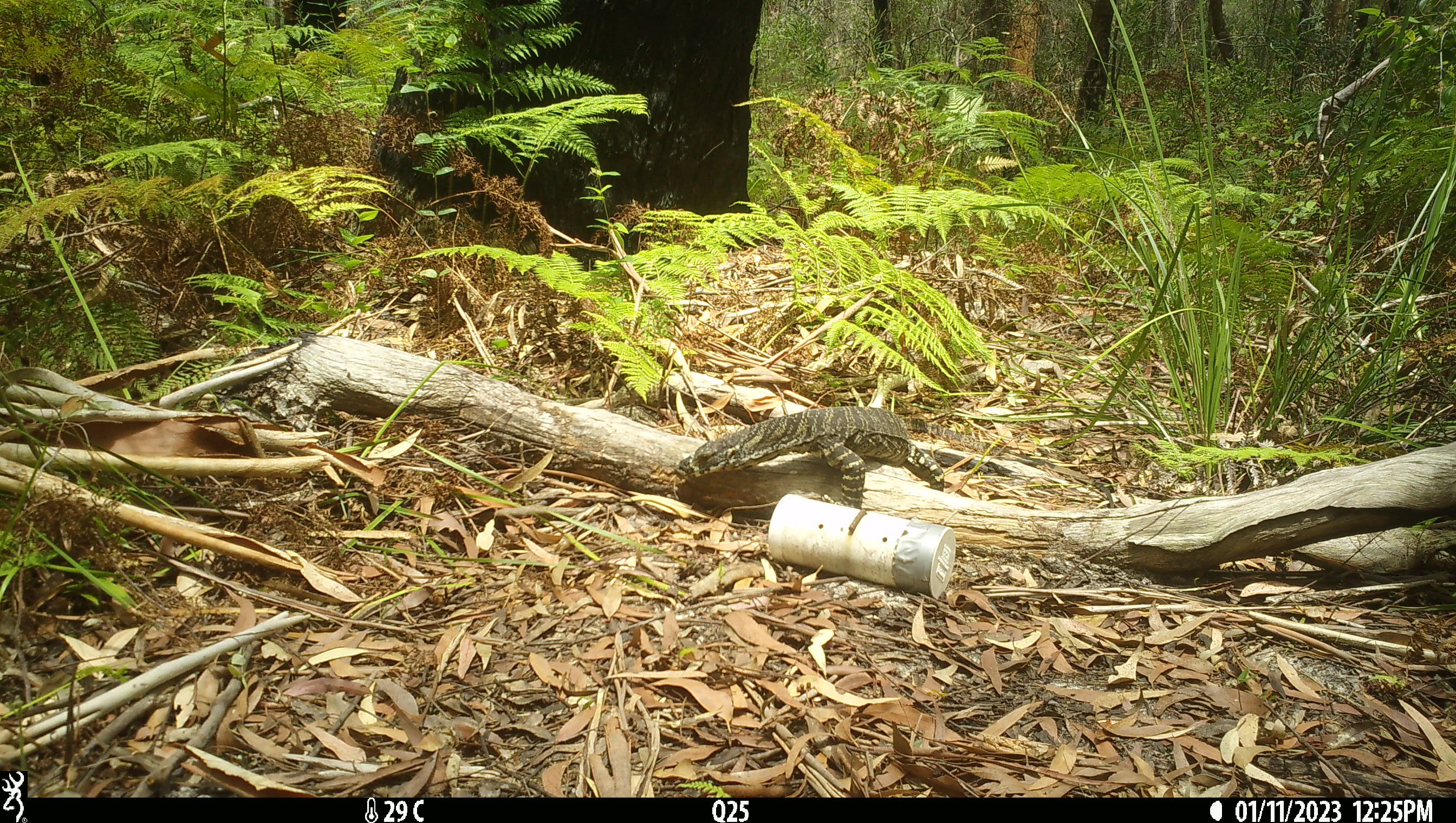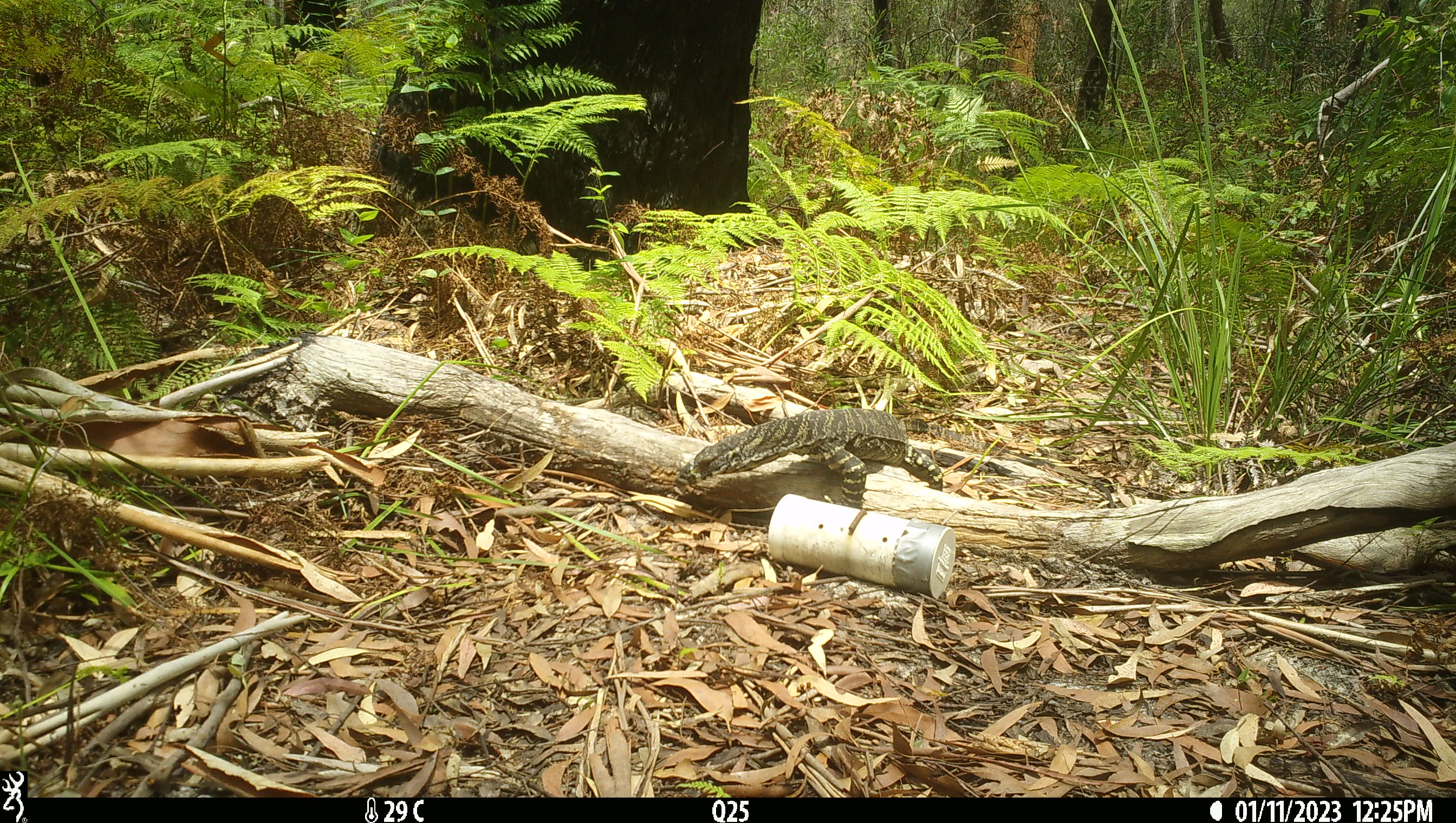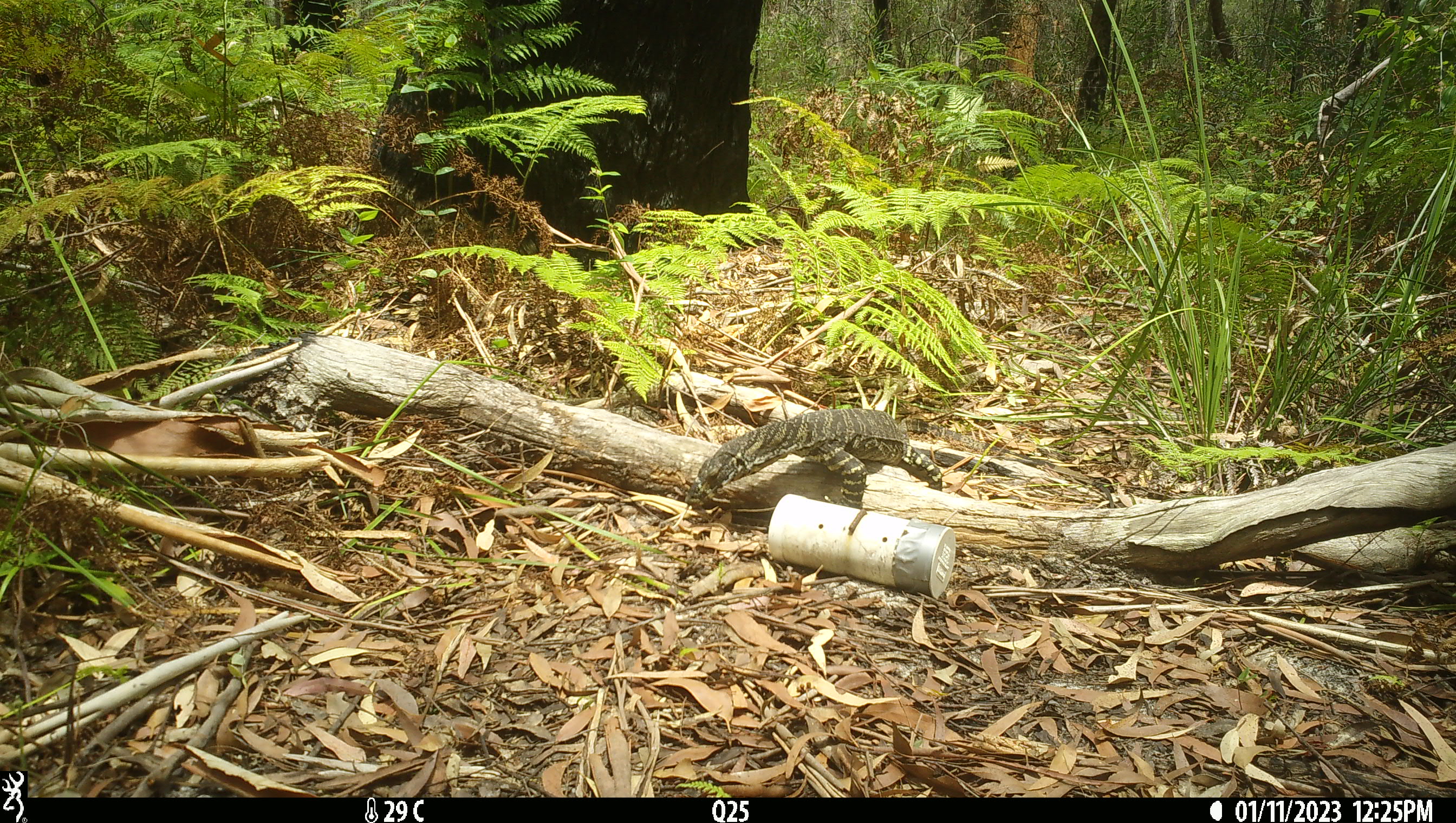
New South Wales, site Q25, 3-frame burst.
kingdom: Animalia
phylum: Chordata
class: Reptilia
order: Squamata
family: Varanidae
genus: Varanus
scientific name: Varanus varius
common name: lace monitor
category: goanna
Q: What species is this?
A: Goanna (lace monitor) (Varanus varius).